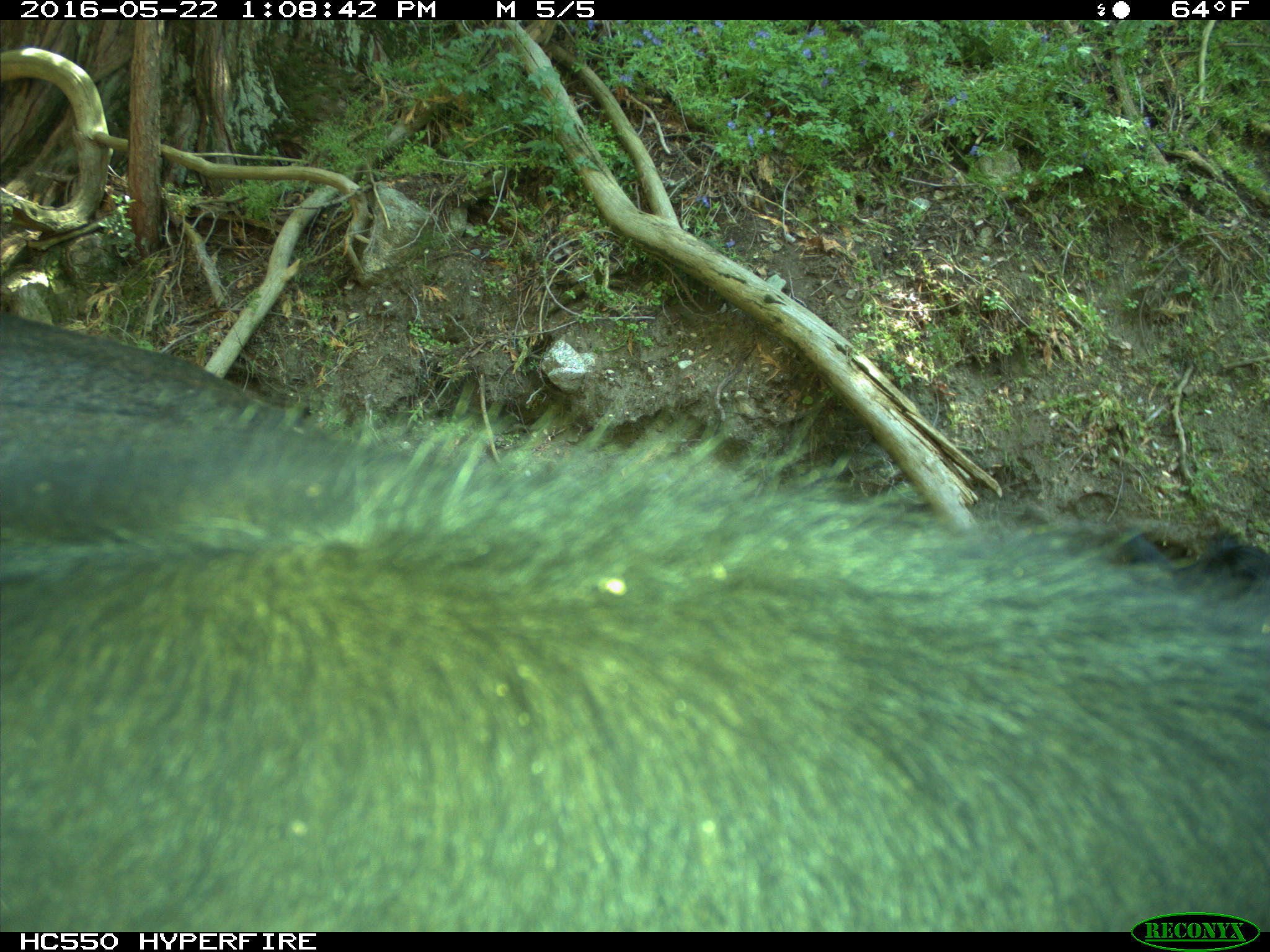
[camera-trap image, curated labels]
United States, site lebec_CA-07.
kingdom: Animalia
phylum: Chordata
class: Mammalia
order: Artiodactyla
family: Bovidae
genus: Bos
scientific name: Bos taurus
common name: domestic cow